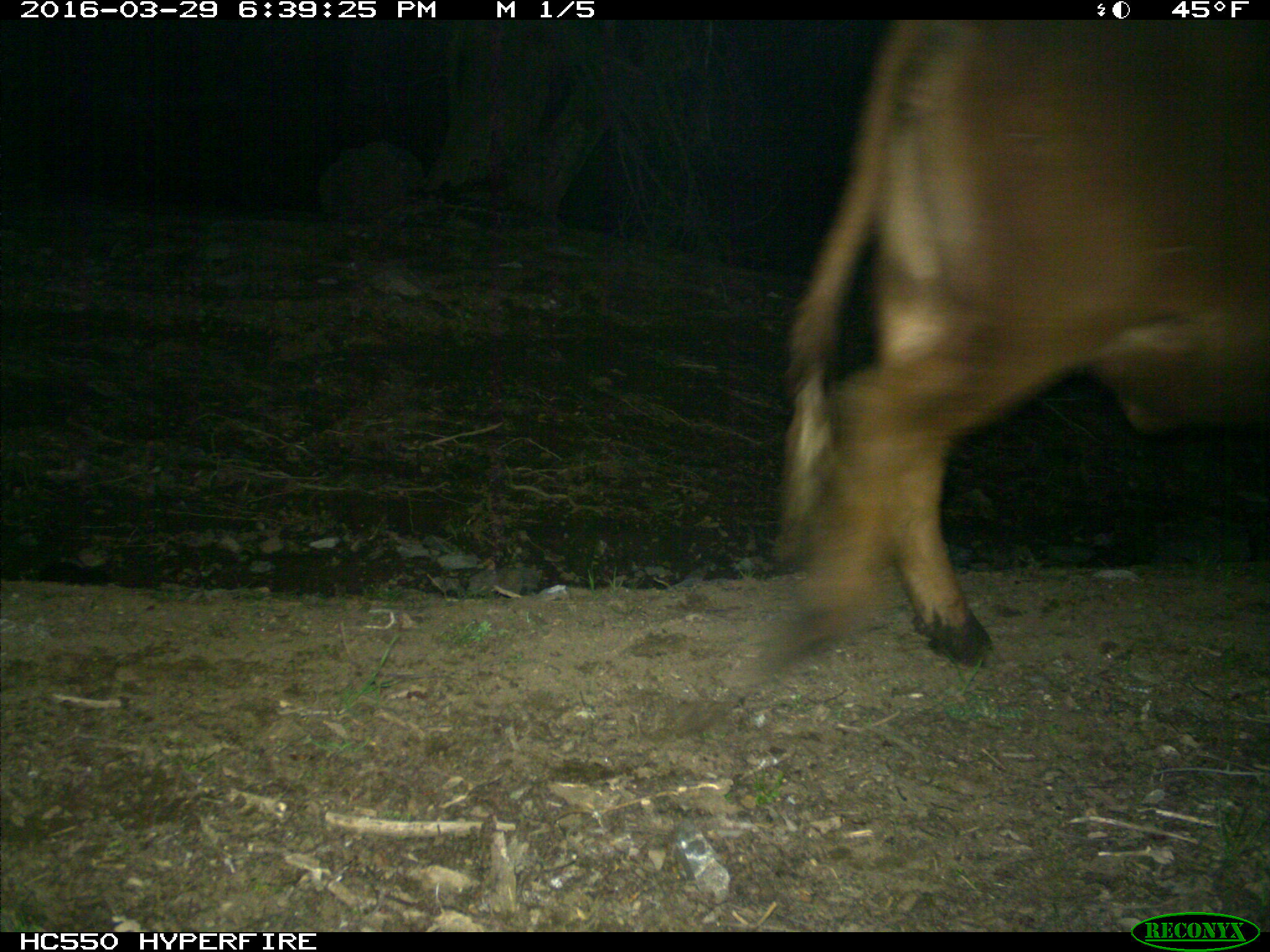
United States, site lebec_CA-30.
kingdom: Animalia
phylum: Chordata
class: Mammalia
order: Artiodactyla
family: Bovidae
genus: Bos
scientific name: Bos taurus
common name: domestic cow